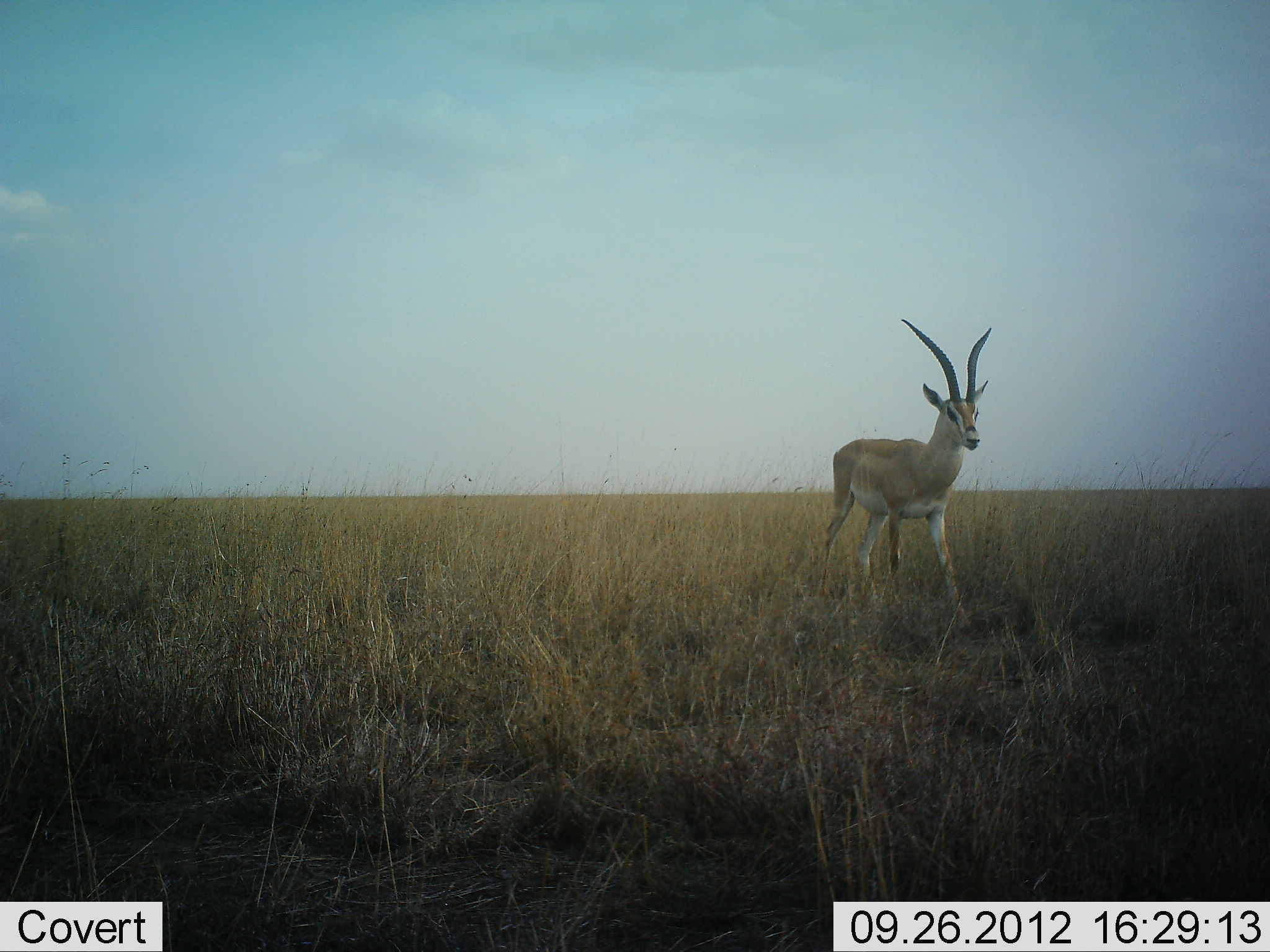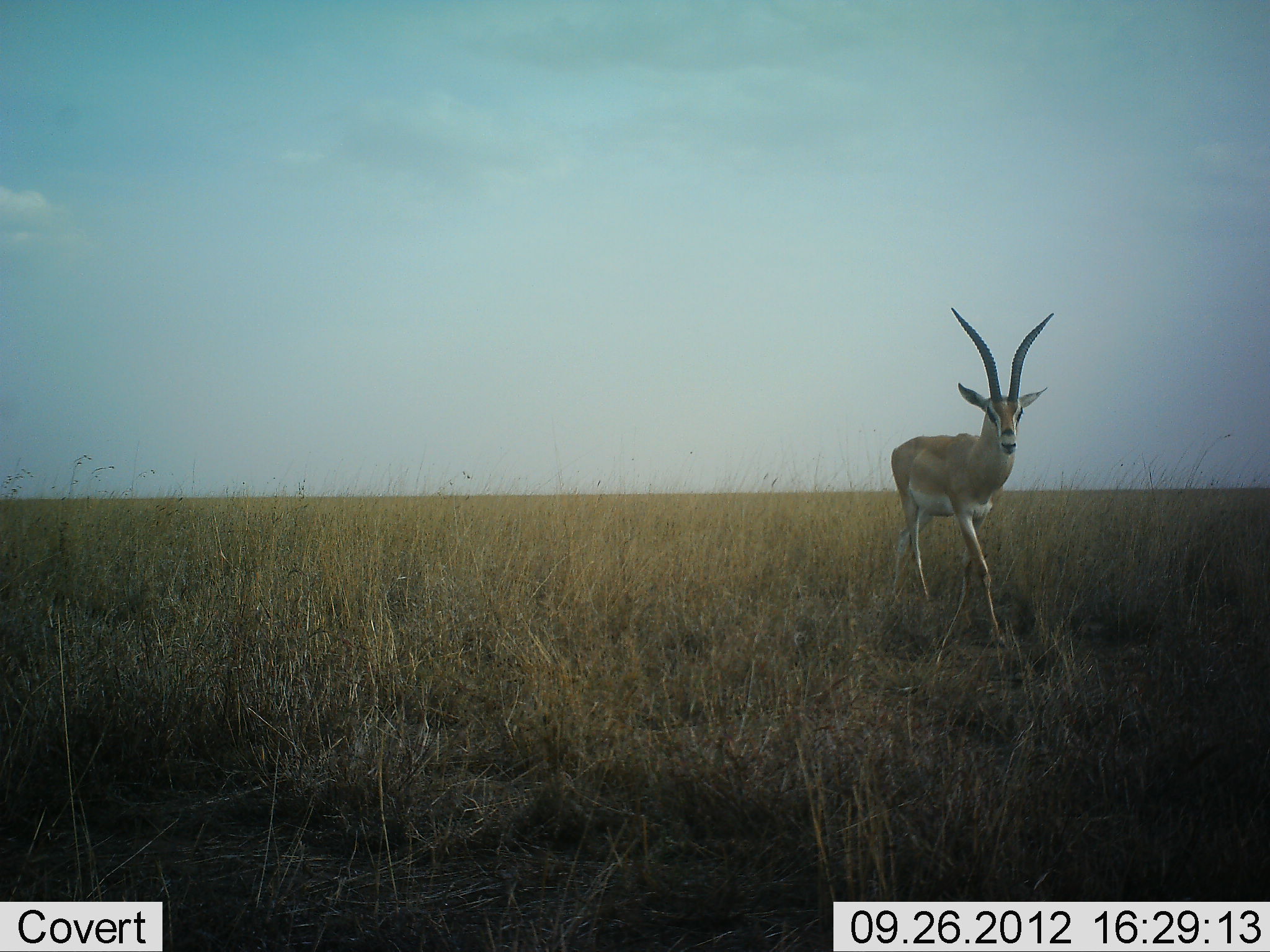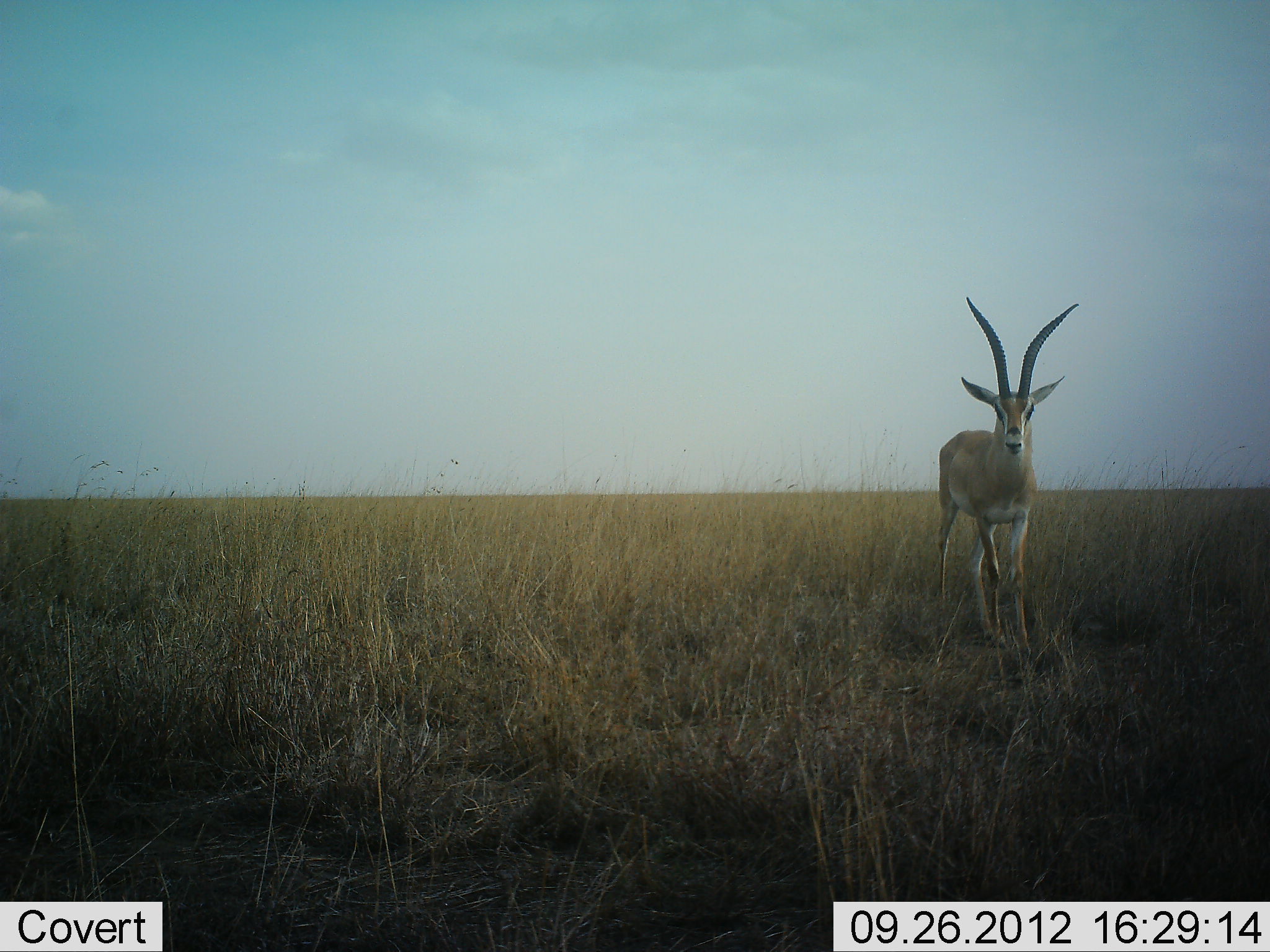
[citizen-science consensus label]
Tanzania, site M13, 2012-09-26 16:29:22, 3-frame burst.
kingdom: Animalia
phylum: Chordata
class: Mammalia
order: Artiodactyla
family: Bovidae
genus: Nanger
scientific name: Nanger granti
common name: grant's gazelle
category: gazellegrants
Gazellegrants (grant's gazelle) (Nanger granti), count 1. Behavior (volunteer vote fractions): standing 0%, resting 0%, moving 100%, interacting 0%. Young present (vote fraction): 0%. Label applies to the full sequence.